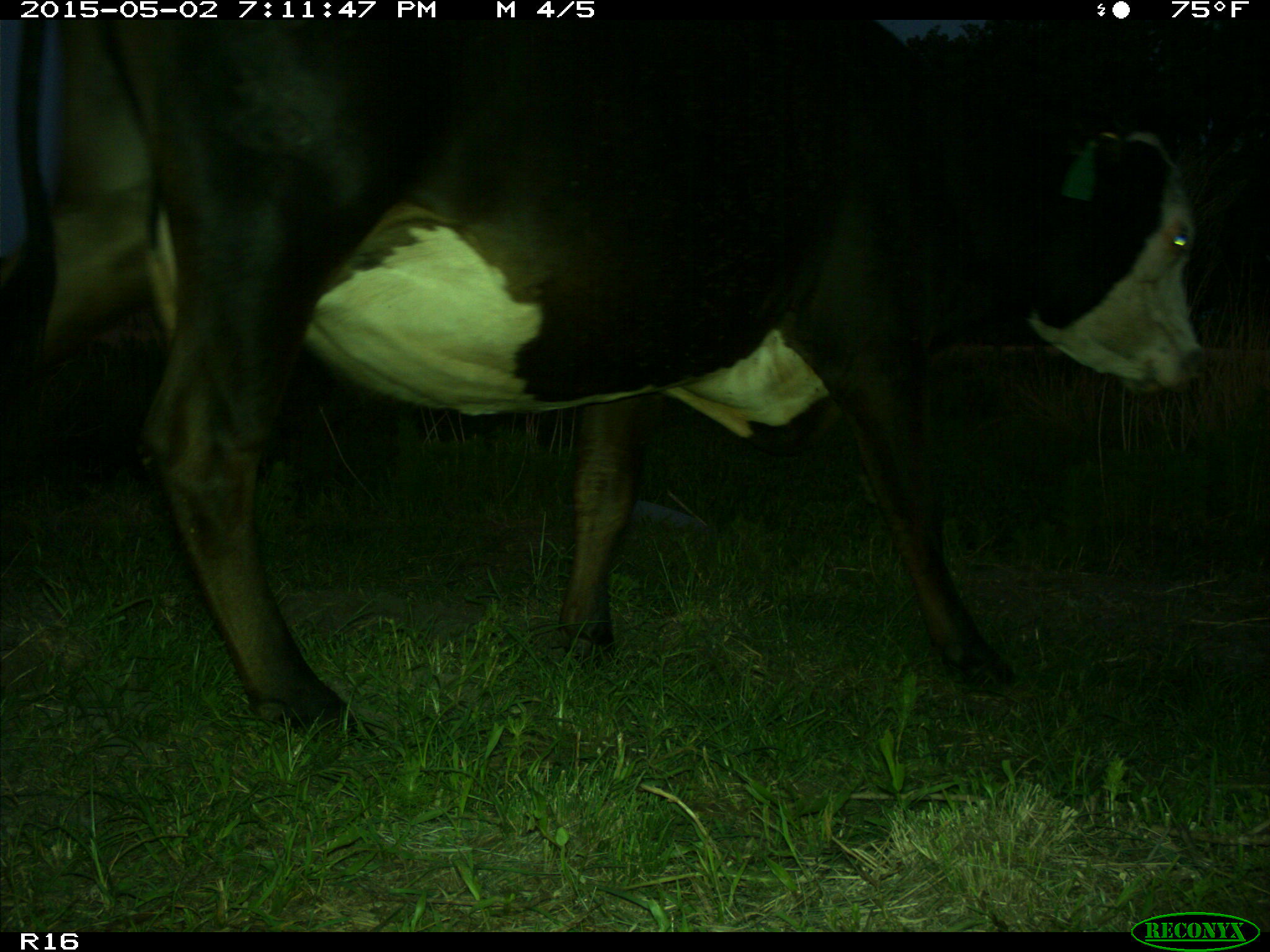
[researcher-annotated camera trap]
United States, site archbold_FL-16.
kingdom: Animalia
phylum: Chordata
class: Mammalia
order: Artiodactyla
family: Bovidae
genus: Bos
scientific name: Bos taurus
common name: domestic cow